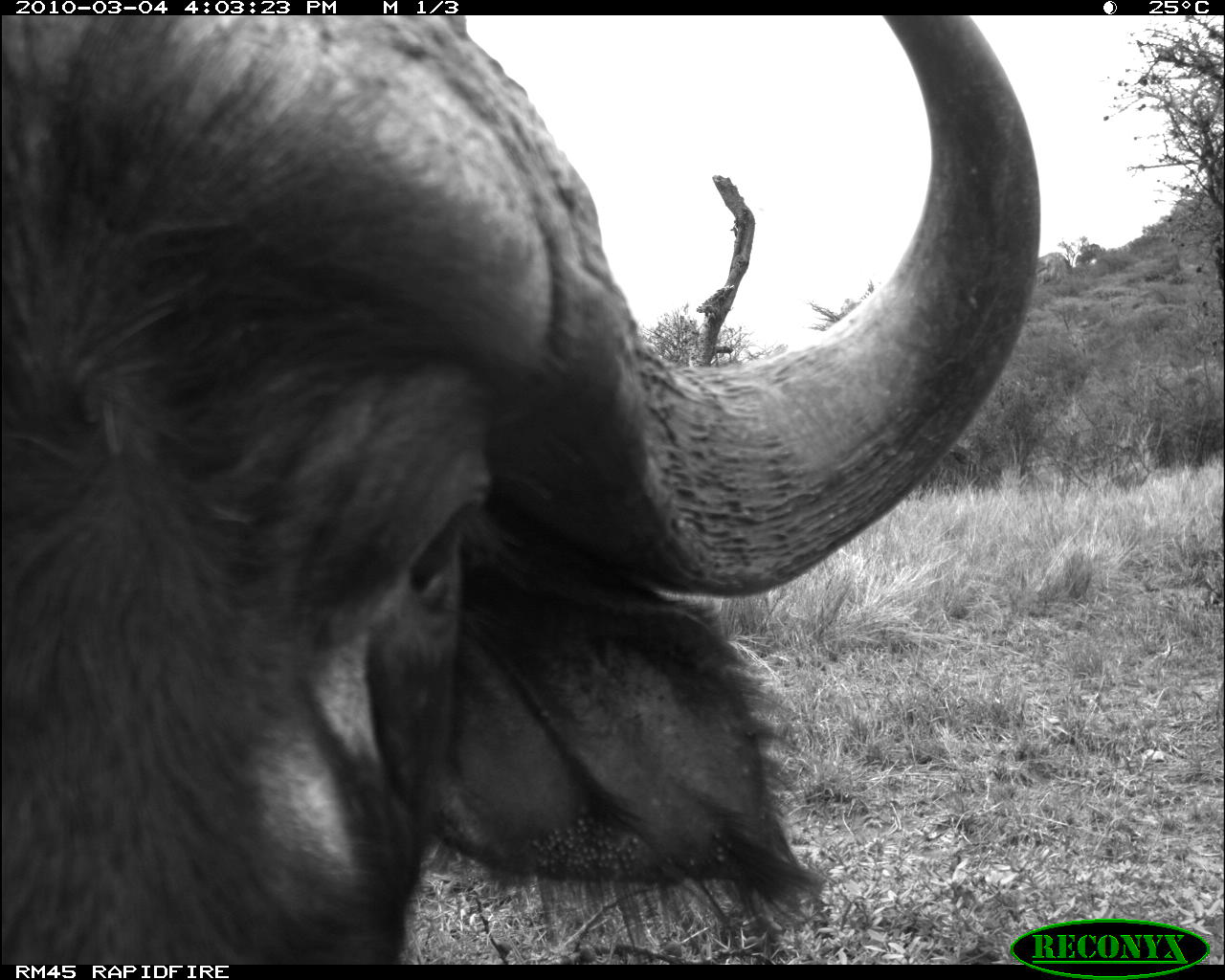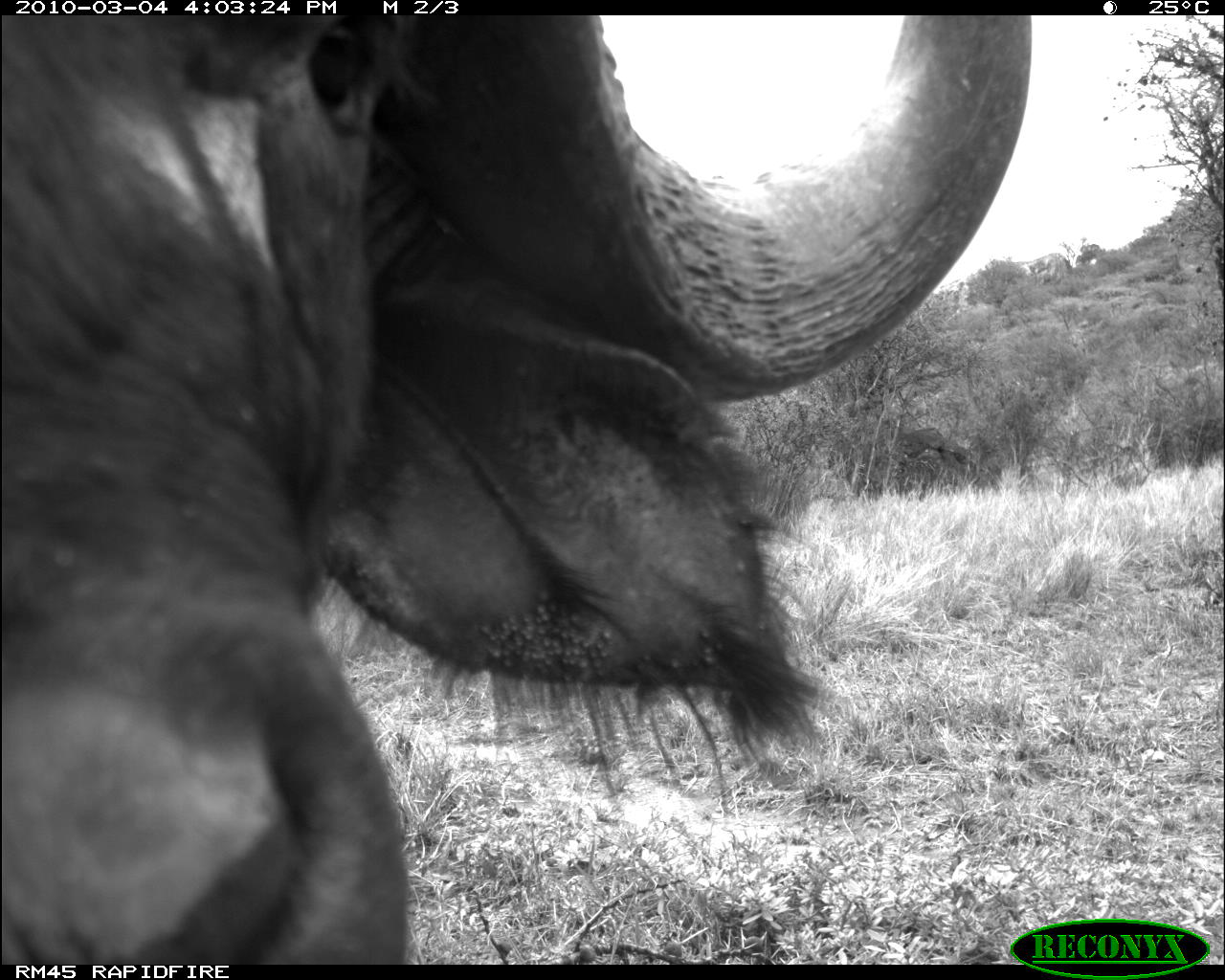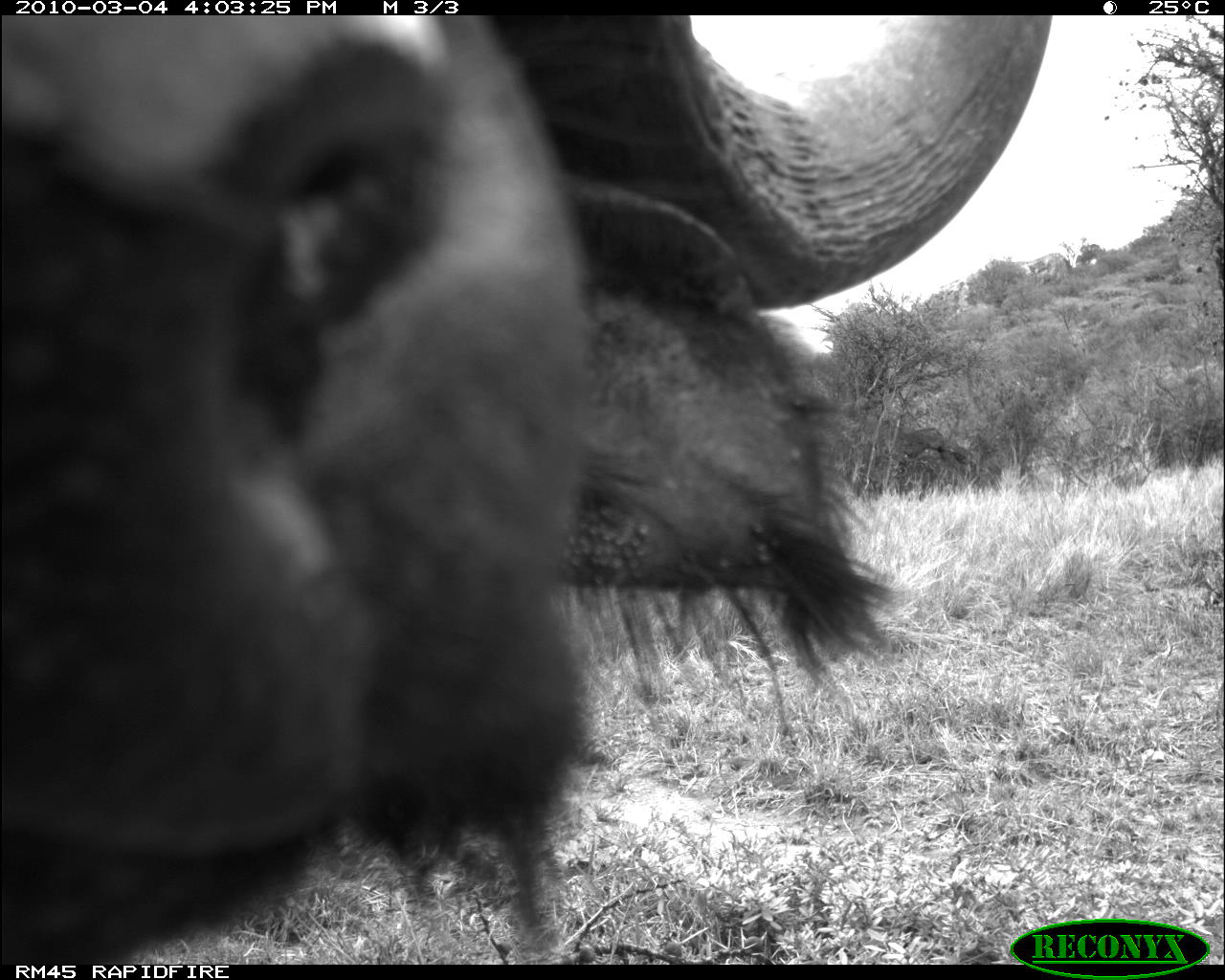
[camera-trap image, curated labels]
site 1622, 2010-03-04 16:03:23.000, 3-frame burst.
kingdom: Animalia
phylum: Chordata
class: Mammalia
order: Artiodactyla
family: Bovidae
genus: Syncerus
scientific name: Syncerus caffer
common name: african buffalo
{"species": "Syncerus caffer (african buffalo)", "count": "1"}